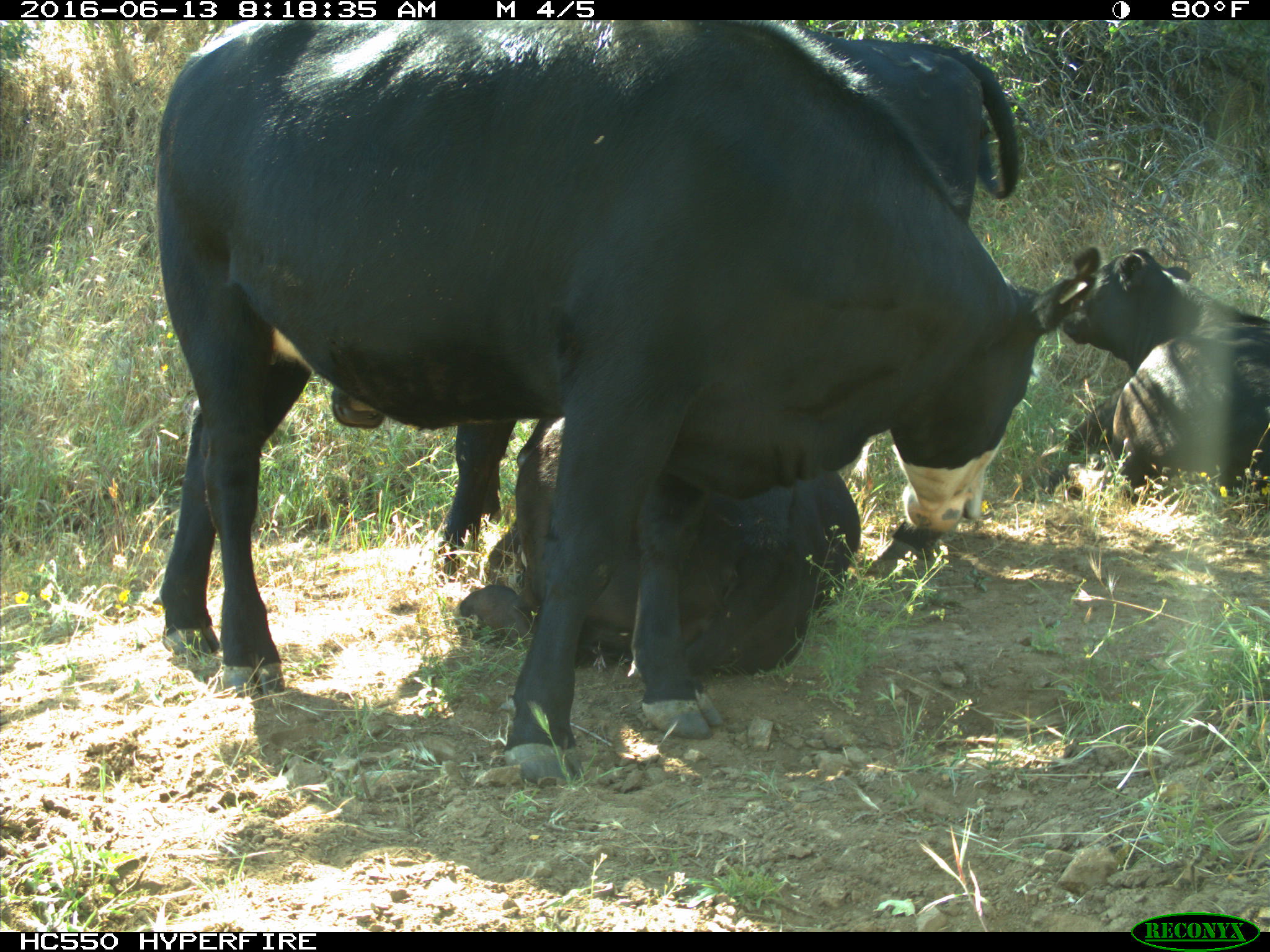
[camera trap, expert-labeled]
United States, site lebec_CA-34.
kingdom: Animalia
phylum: Chordata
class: Mammalia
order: Artiodactyla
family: Bovidae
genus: Bos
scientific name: Bos taurus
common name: domestic cow